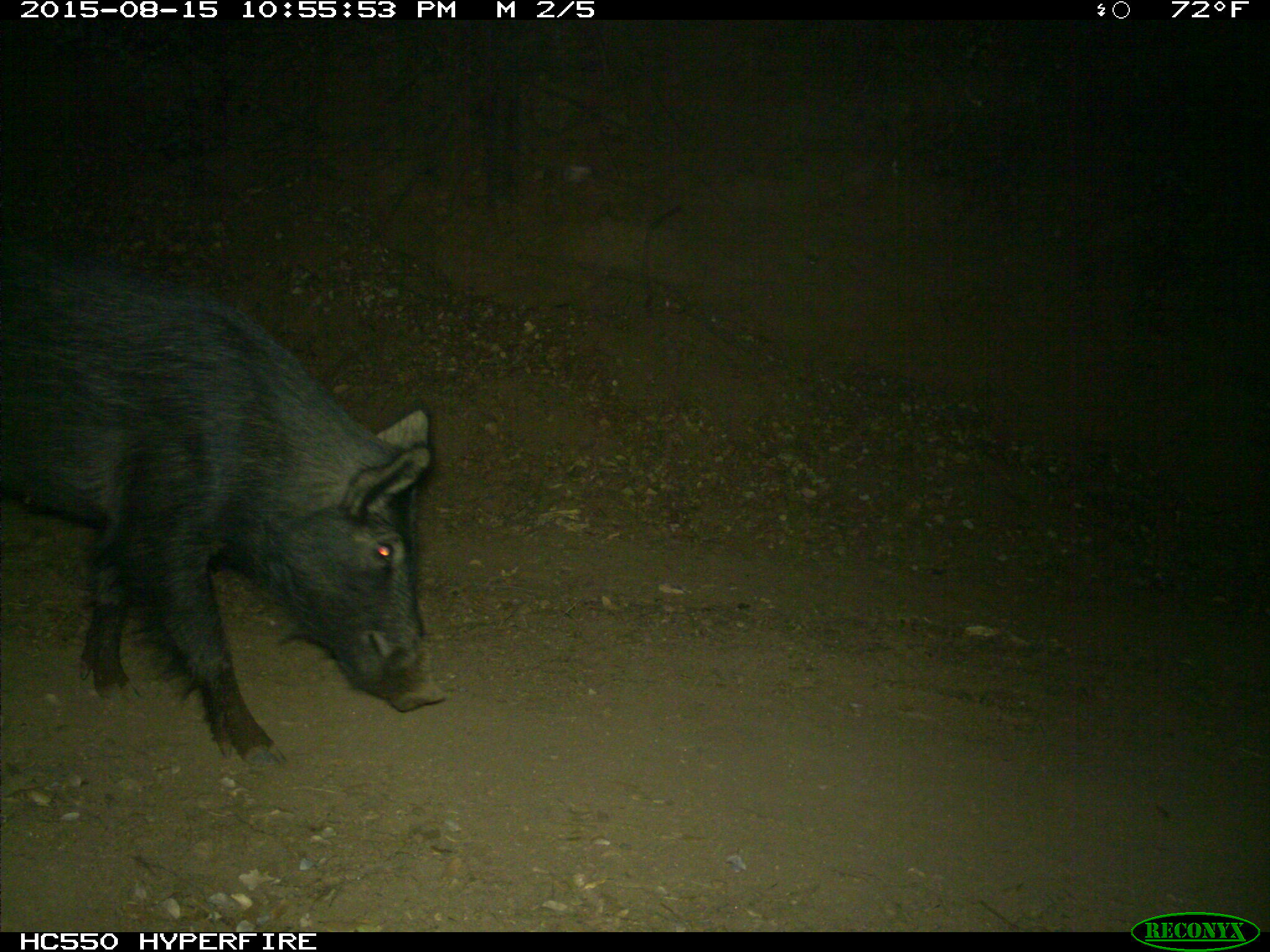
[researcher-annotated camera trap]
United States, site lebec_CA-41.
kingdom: Animalia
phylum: Chordata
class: Mammalia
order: Artiodactyla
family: Suidae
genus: Sus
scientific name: Sus scrofa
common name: wild boar